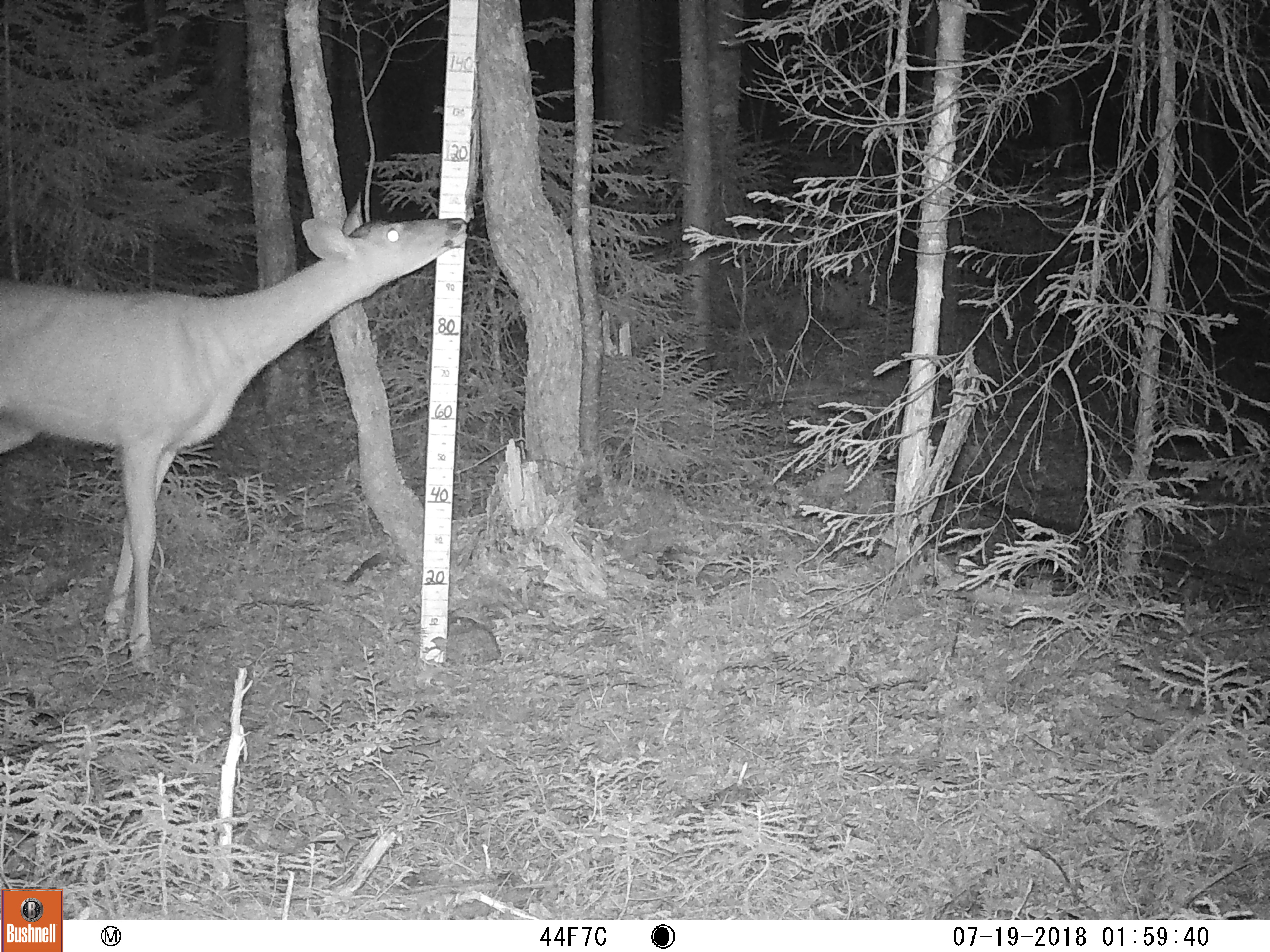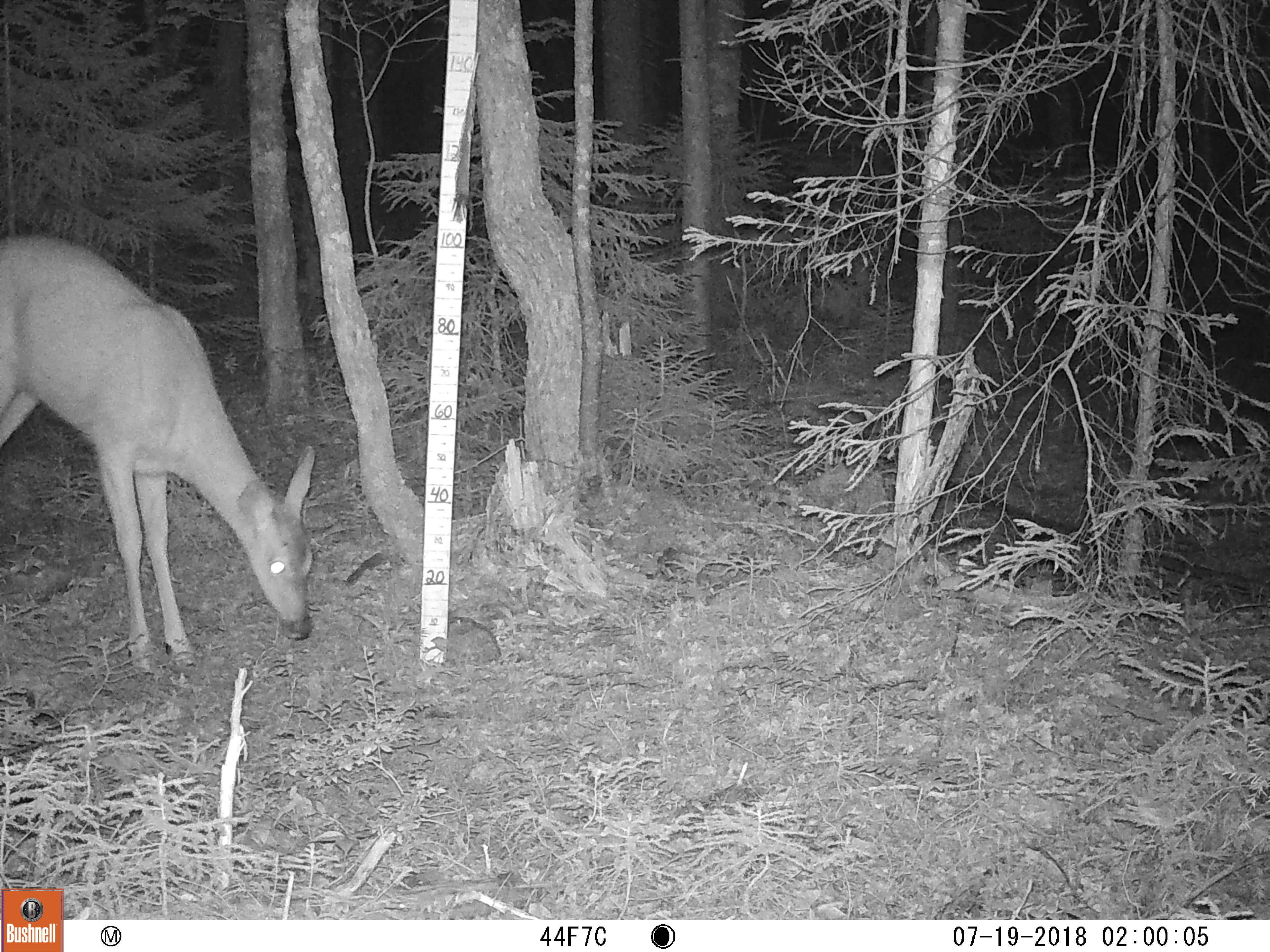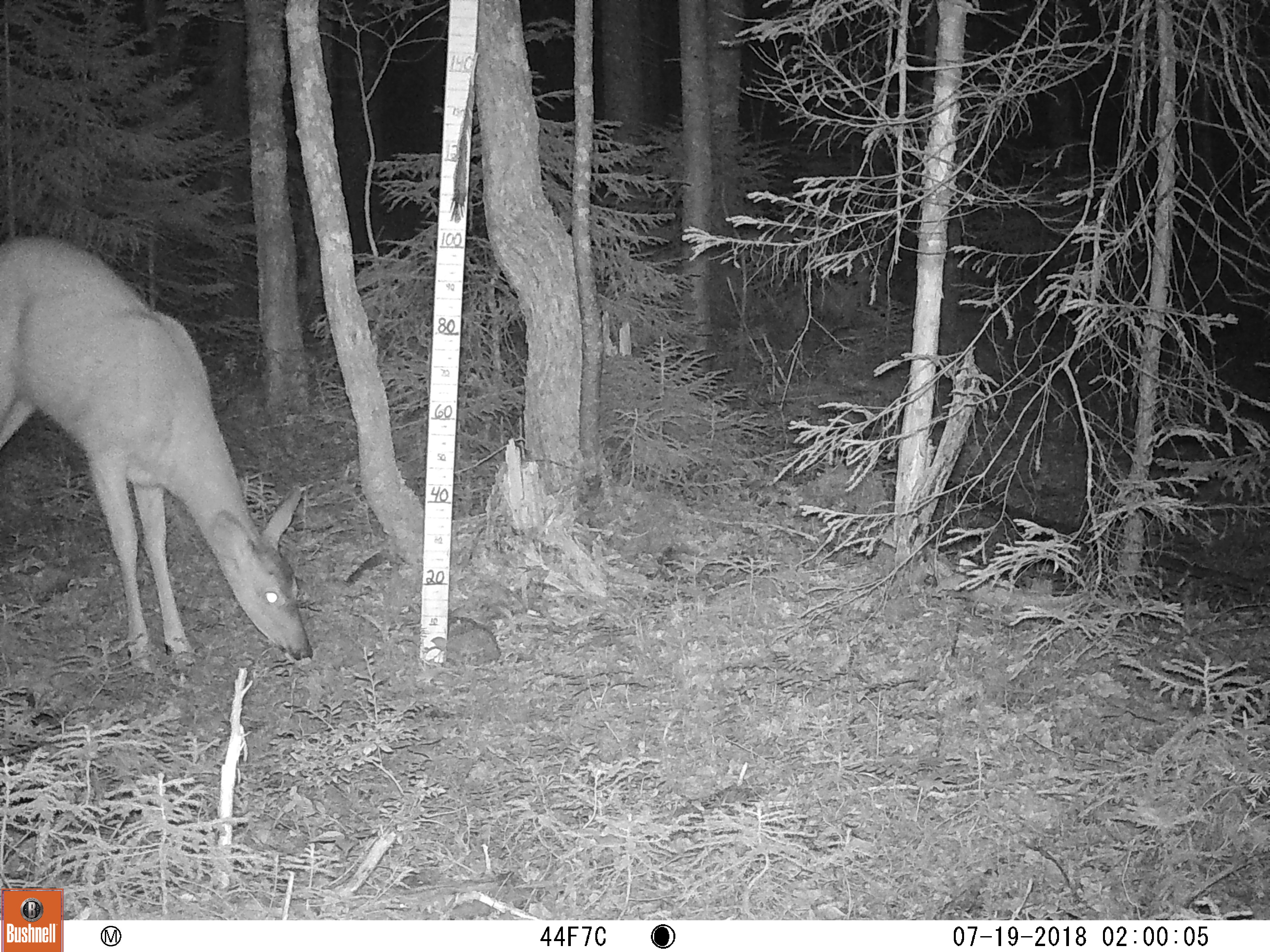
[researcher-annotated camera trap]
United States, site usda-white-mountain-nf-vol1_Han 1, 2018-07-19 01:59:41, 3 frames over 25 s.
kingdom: Animalia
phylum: Chordata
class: Mammalia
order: Artiodactyla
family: Cervidae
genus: Odocoileus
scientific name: Odocoileus virginianus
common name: white-tailed deer